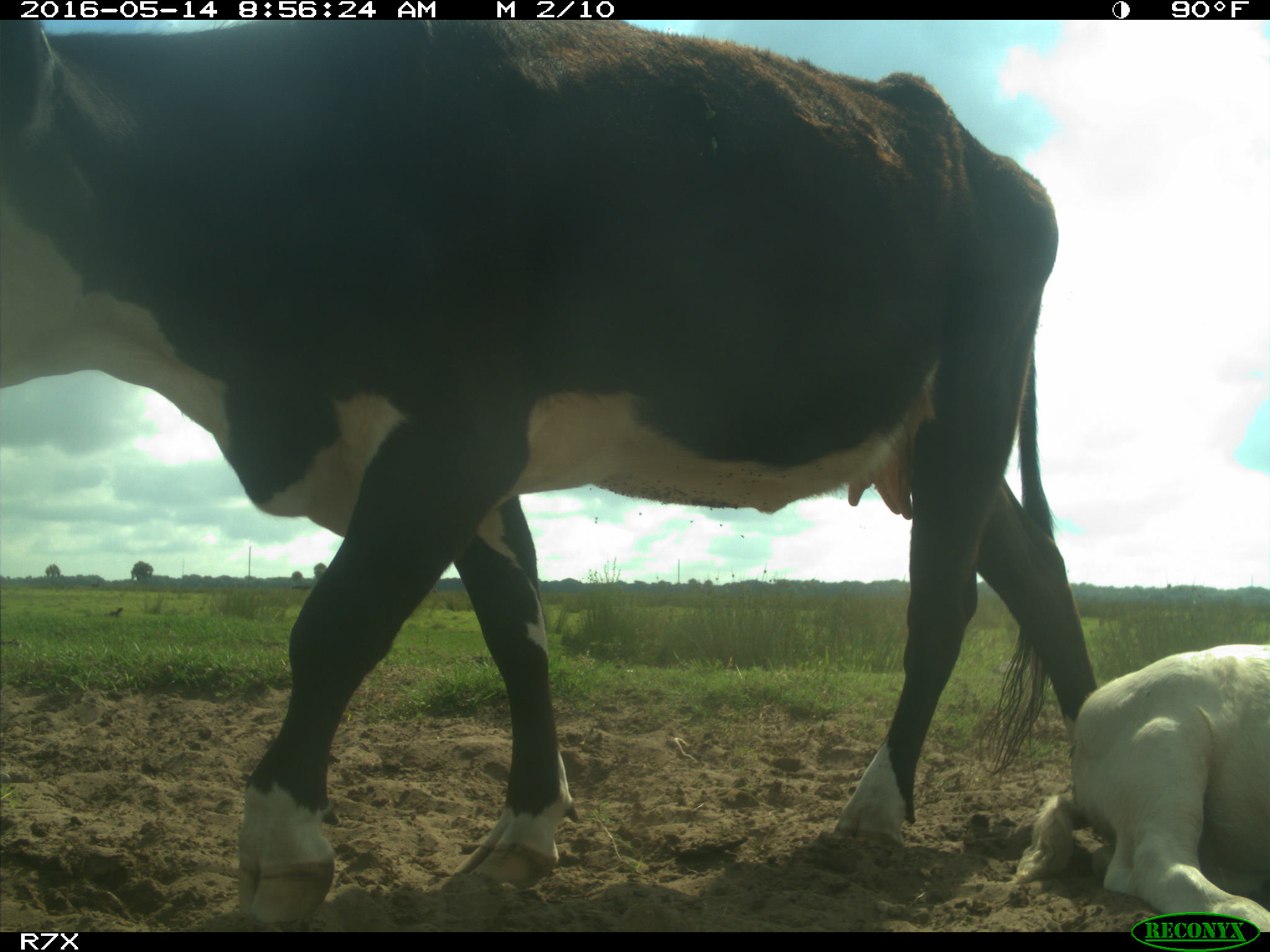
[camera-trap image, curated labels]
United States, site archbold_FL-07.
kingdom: Animalia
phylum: Chordata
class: Mammalia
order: Artiodactyla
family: Bovidae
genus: Bos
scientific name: Bos taurus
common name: domestic cow